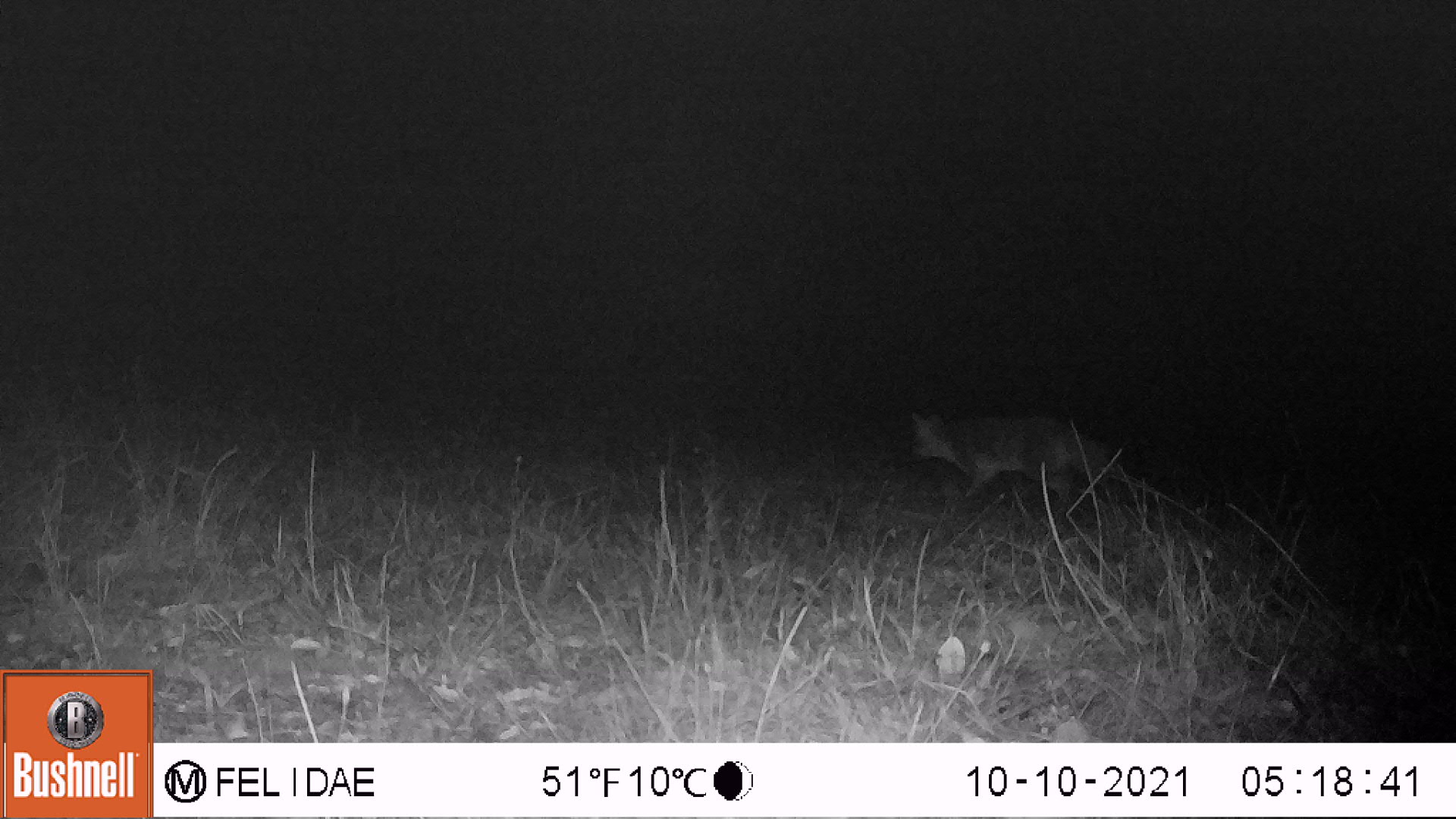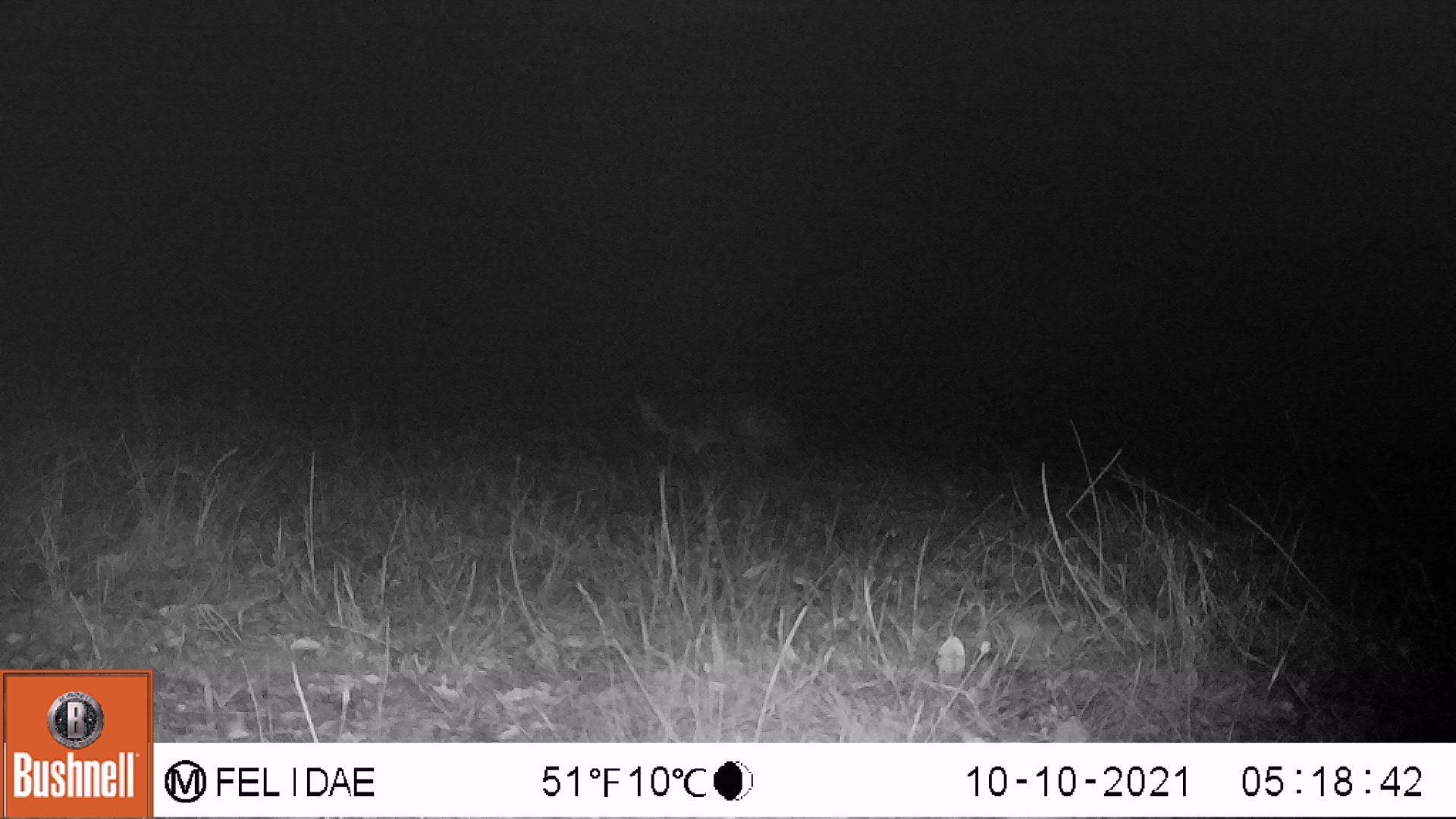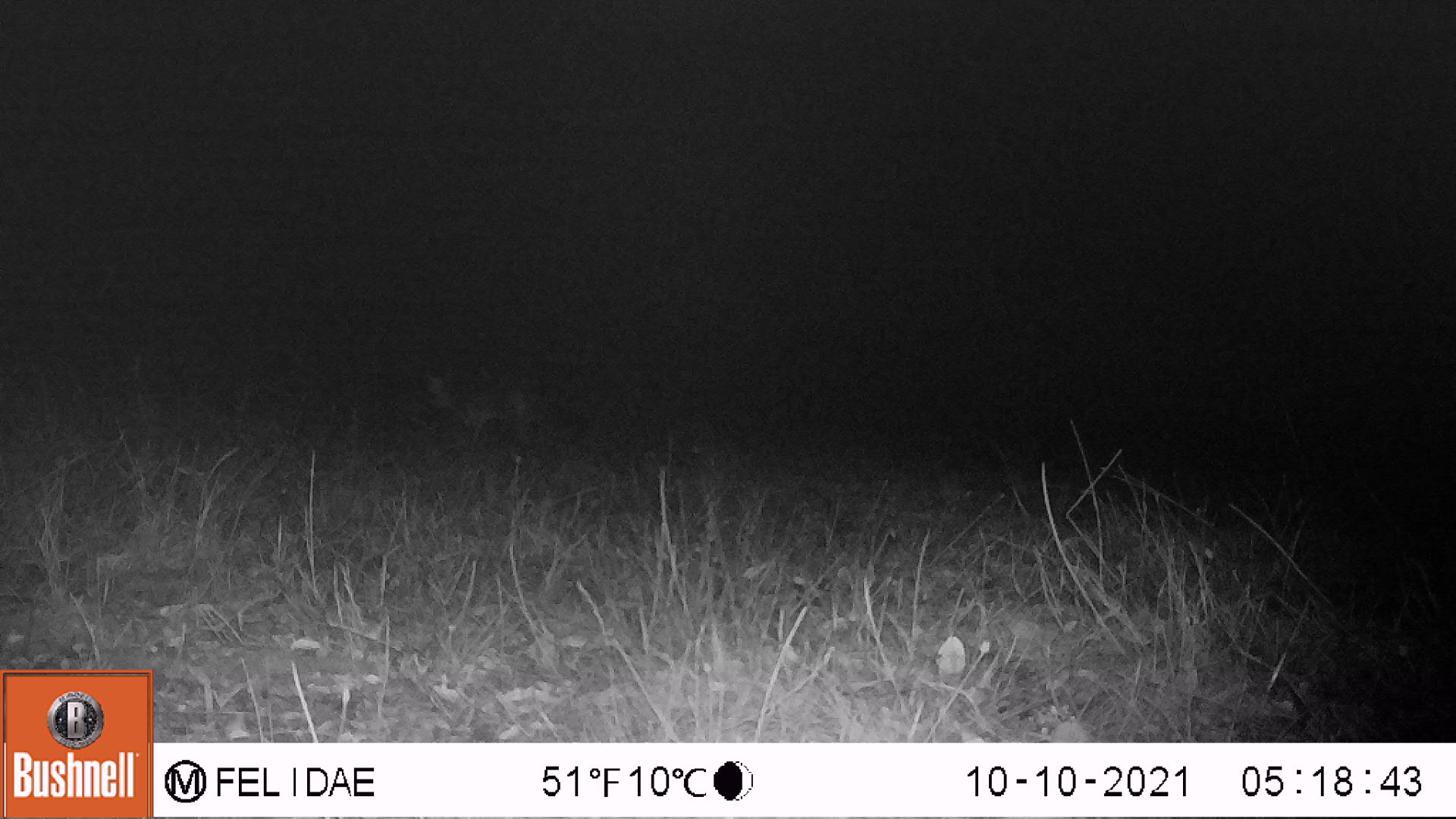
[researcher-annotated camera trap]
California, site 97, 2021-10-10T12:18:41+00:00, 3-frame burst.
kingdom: Animalia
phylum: Chordata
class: Mammalia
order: Carnivora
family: Canidae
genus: Urocyon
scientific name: Urocyon cinereoargenteus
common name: gray fox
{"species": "gray fox (Urocyon cinereoargenteus)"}